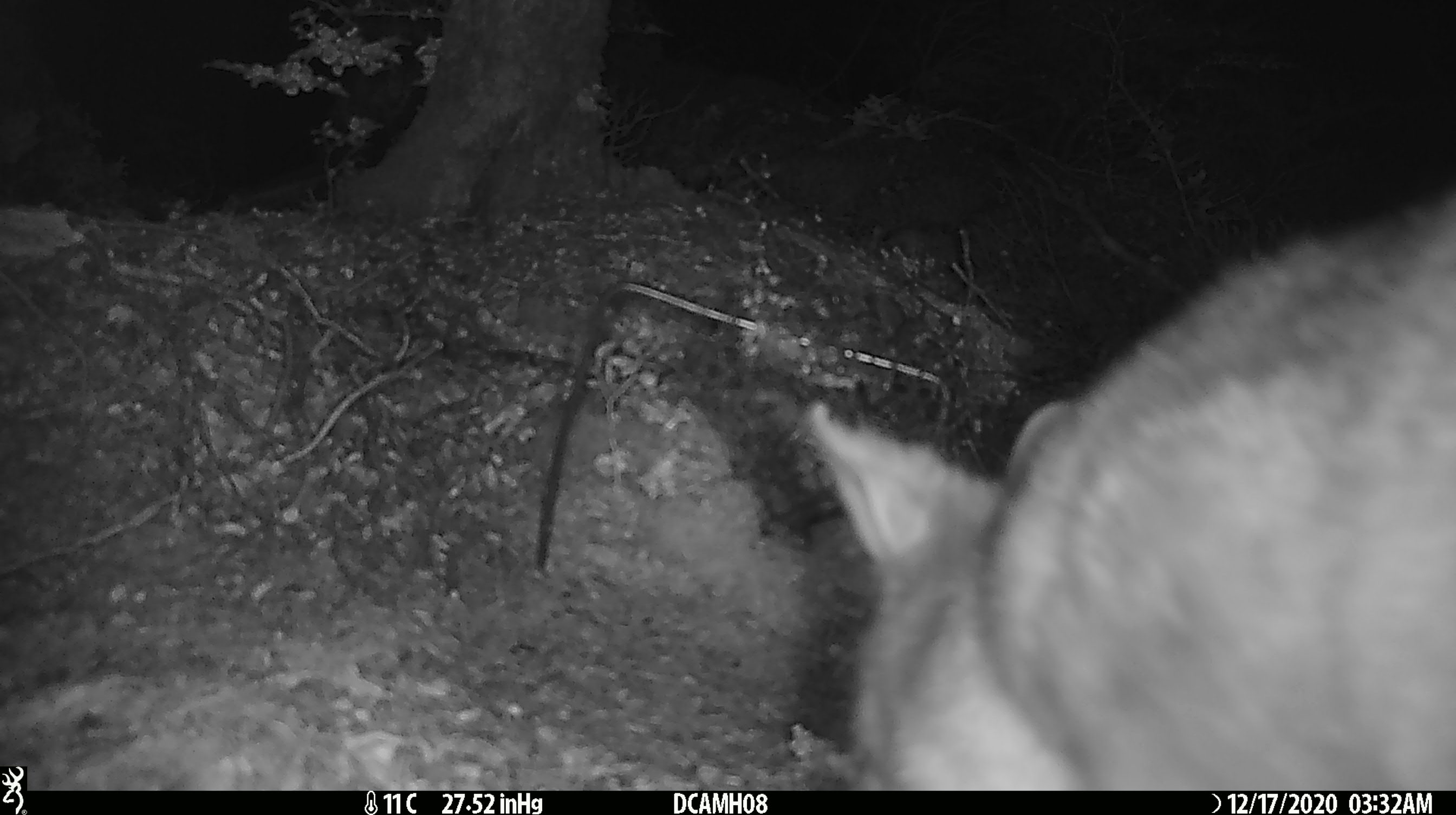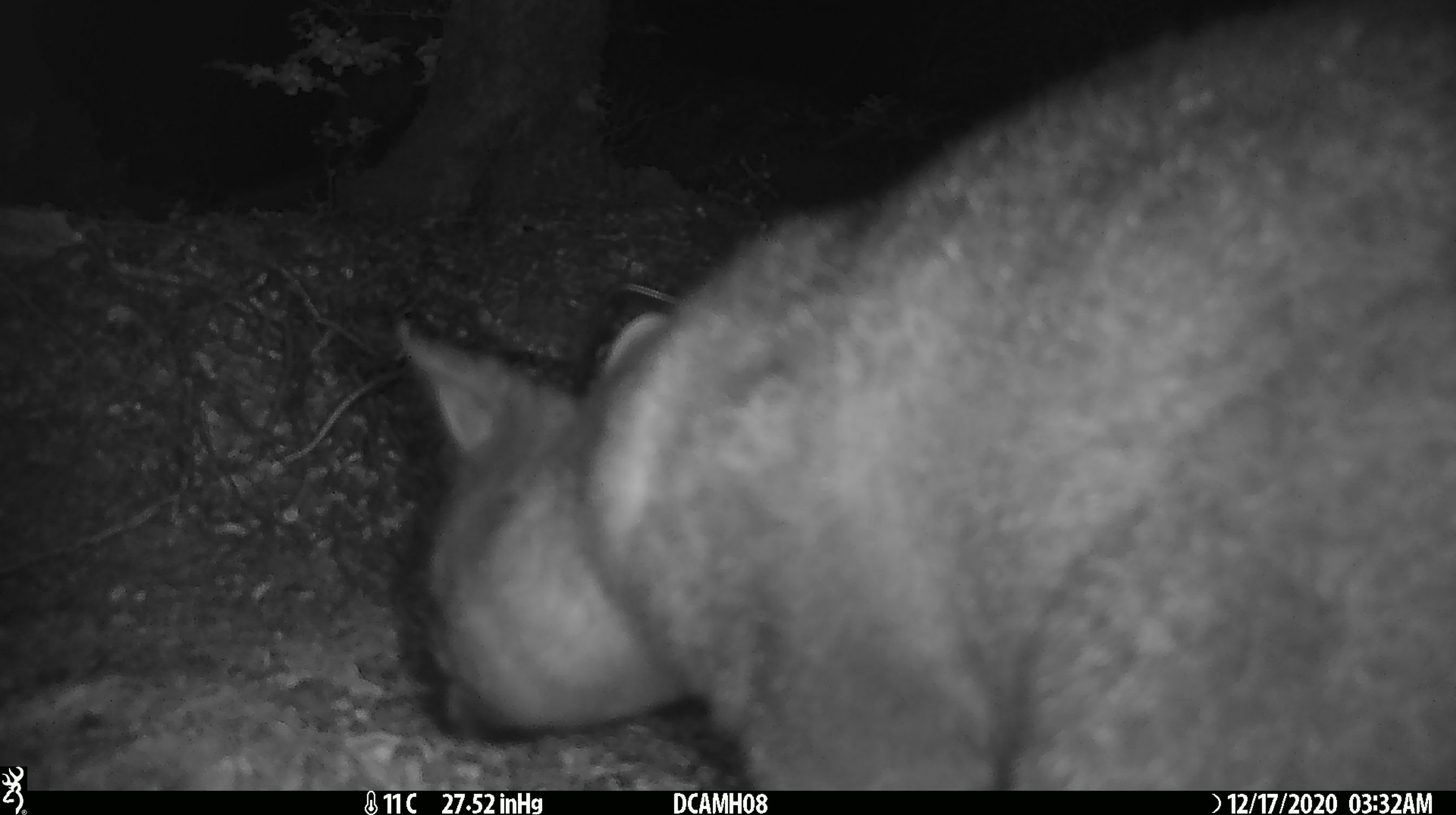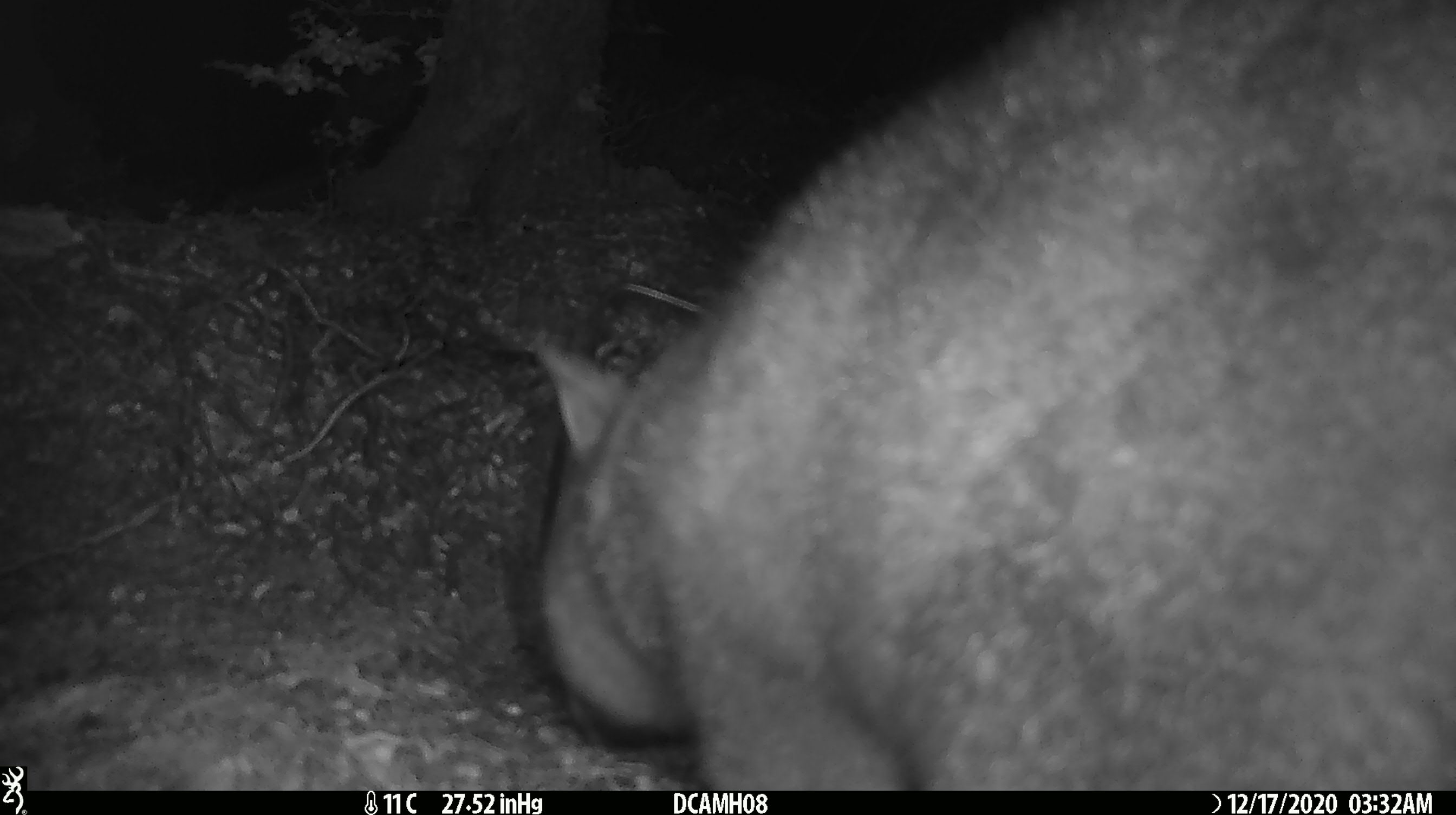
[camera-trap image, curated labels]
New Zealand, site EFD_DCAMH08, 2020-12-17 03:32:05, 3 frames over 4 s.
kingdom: Animalia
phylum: Chordata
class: Mammalia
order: Diprotodontia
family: Phalangeridae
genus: Trichosurus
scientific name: Trichosurus vulpecula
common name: common brushtail possum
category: possum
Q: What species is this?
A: Possum (common brushtail possum) (Trichosurus vulpecula).